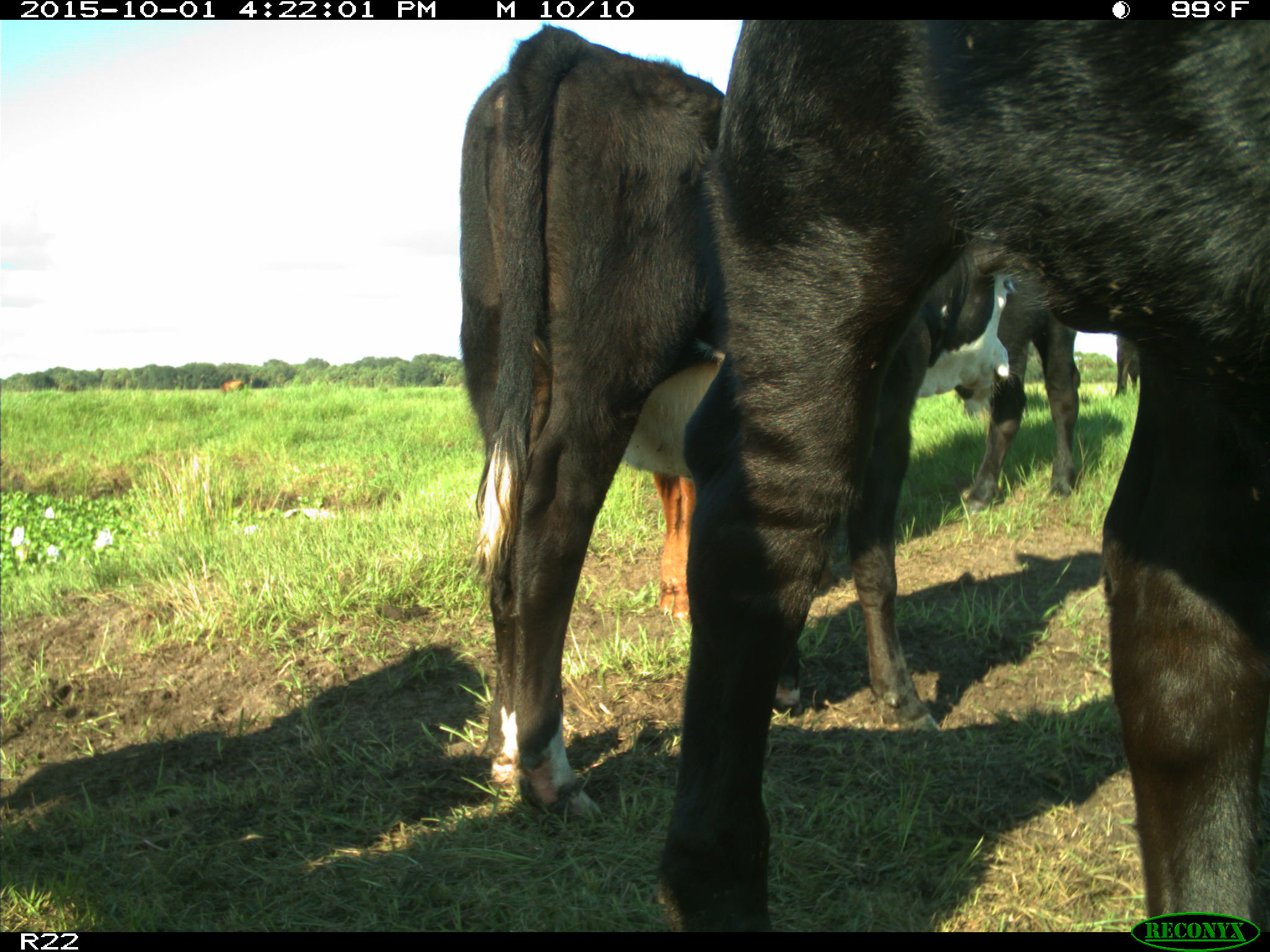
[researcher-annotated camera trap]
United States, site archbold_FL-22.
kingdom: Animalia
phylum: Chordata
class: Mammalia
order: Artiodactyla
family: Bovidae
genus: Bos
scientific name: Bos taurus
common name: domestic cow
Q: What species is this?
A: Bos taurus (domestic cow).